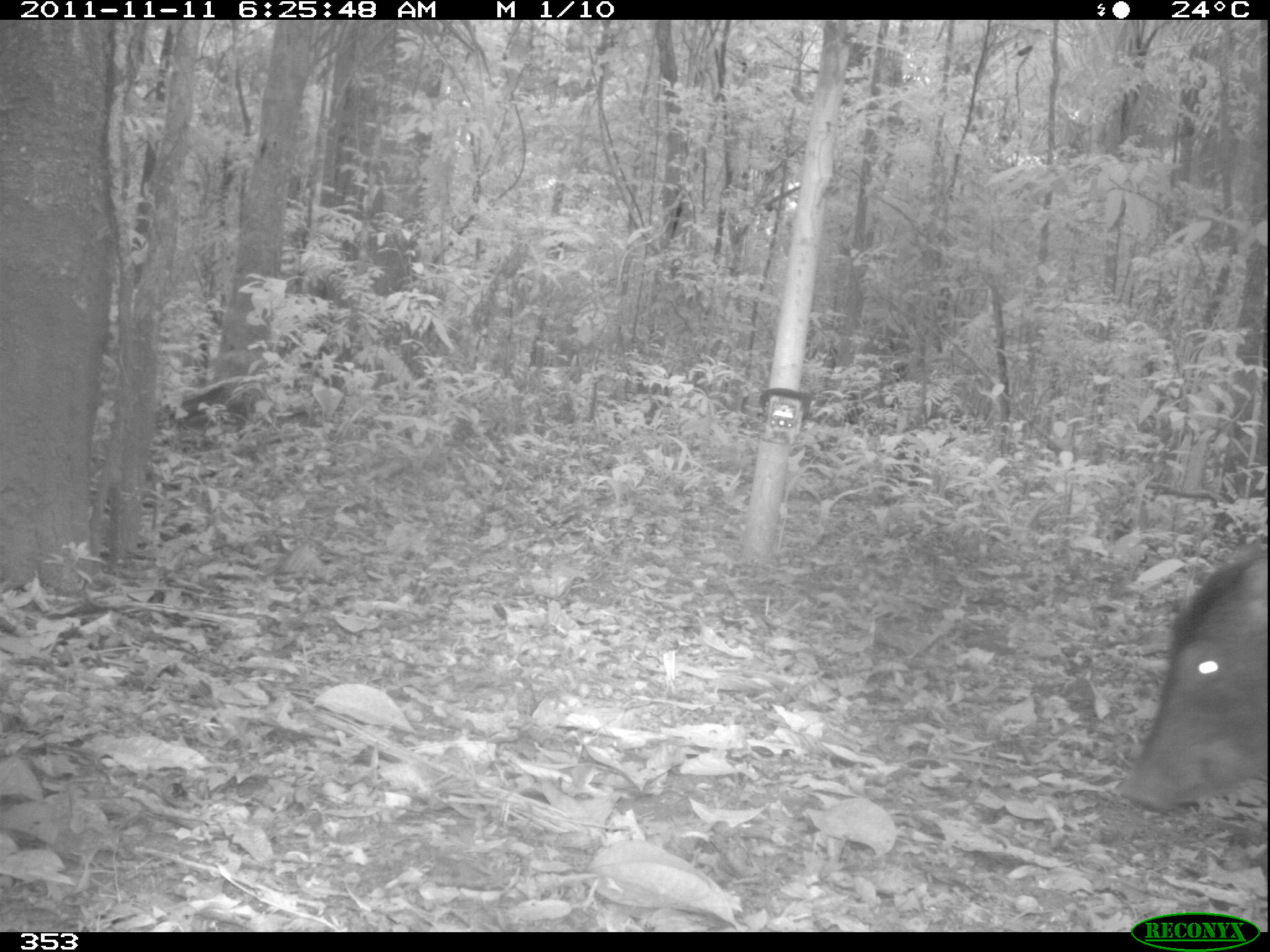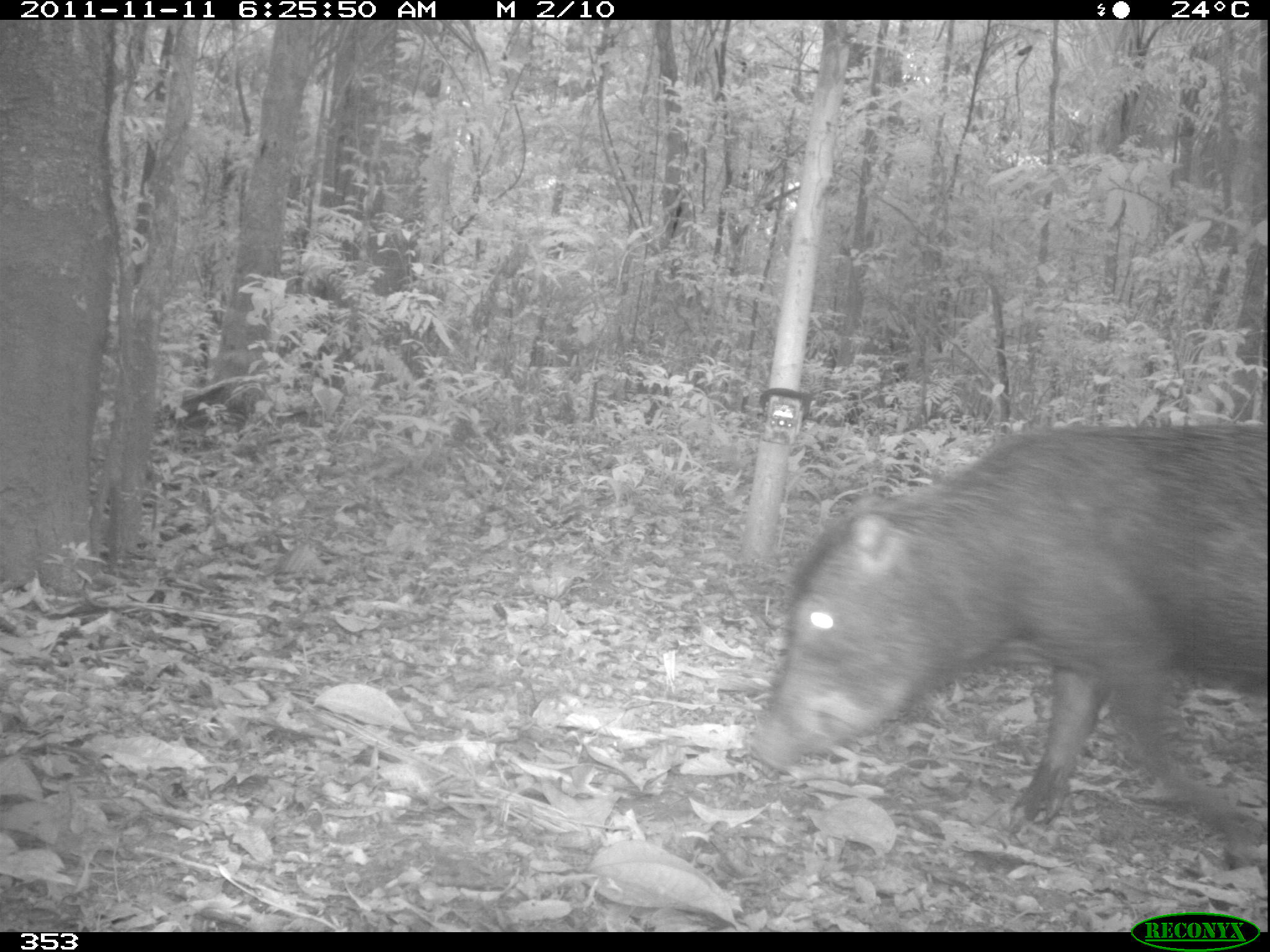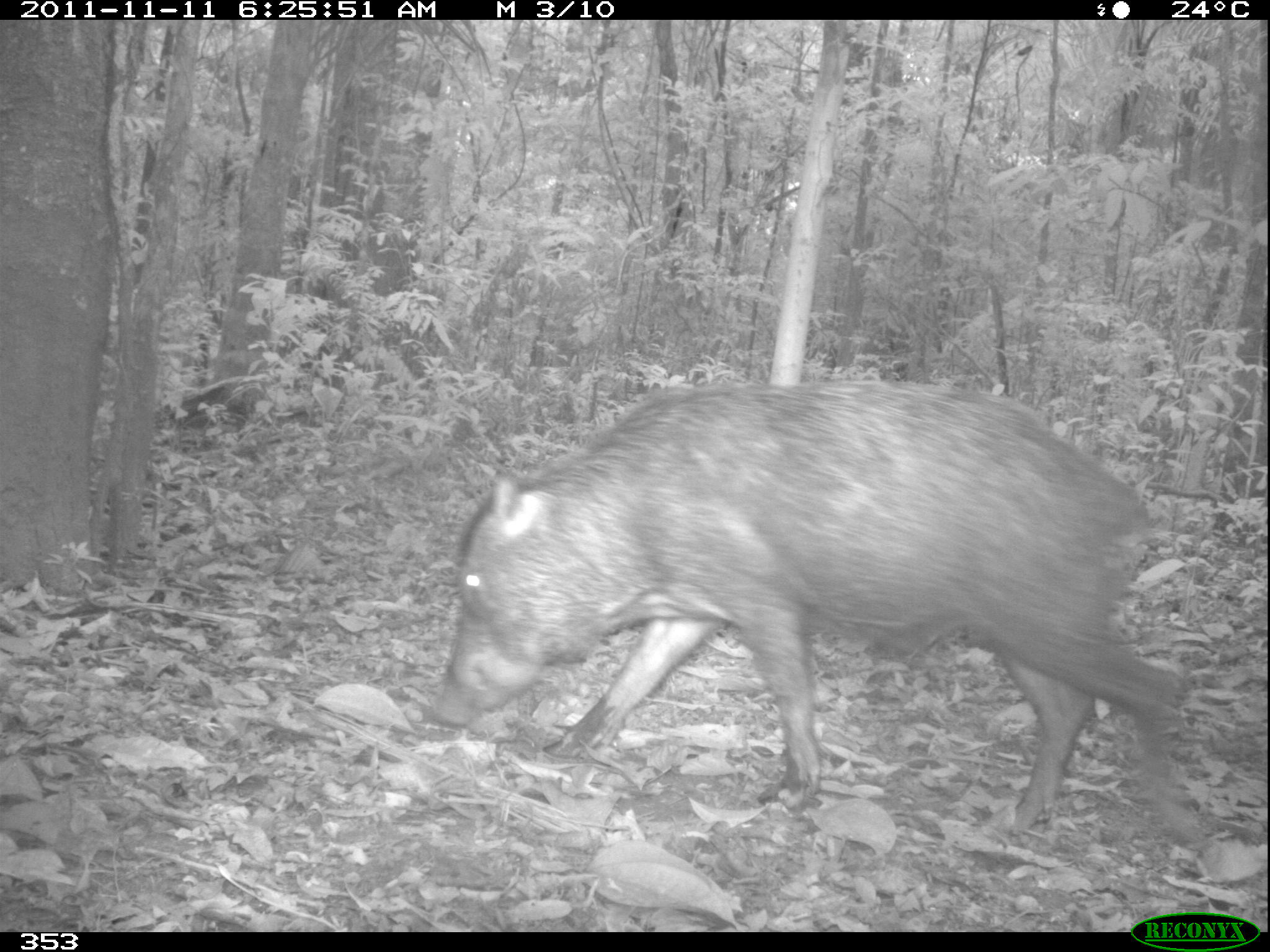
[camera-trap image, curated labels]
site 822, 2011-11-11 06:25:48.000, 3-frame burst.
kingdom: Animalia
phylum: Chordata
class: Mammalia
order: Artiodactyla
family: Tayassuidae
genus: Tayassu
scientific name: Tayassu pecari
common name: white-lipped peccary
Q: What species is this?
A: Tayassu pecari (white-lipped peccary).